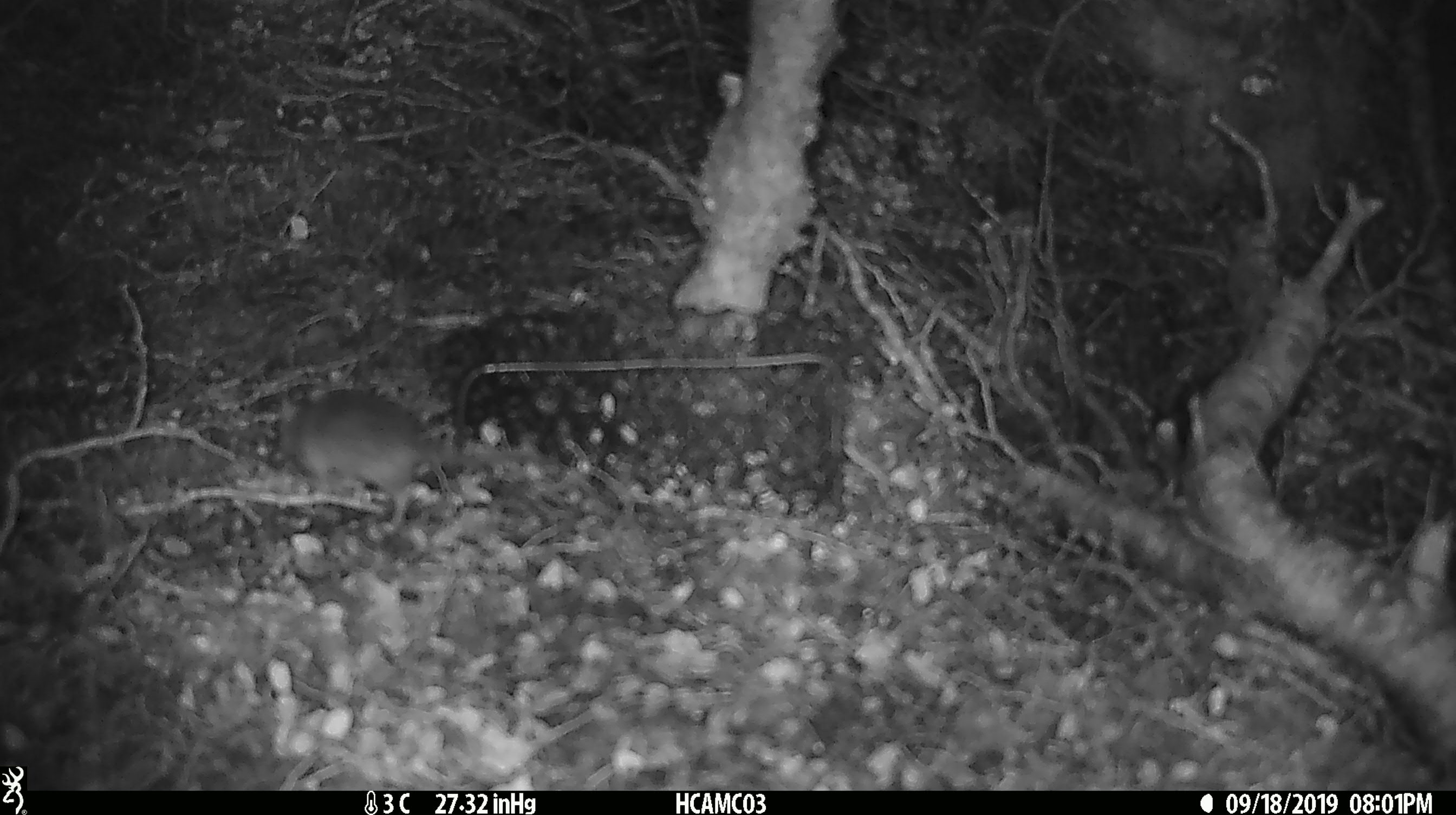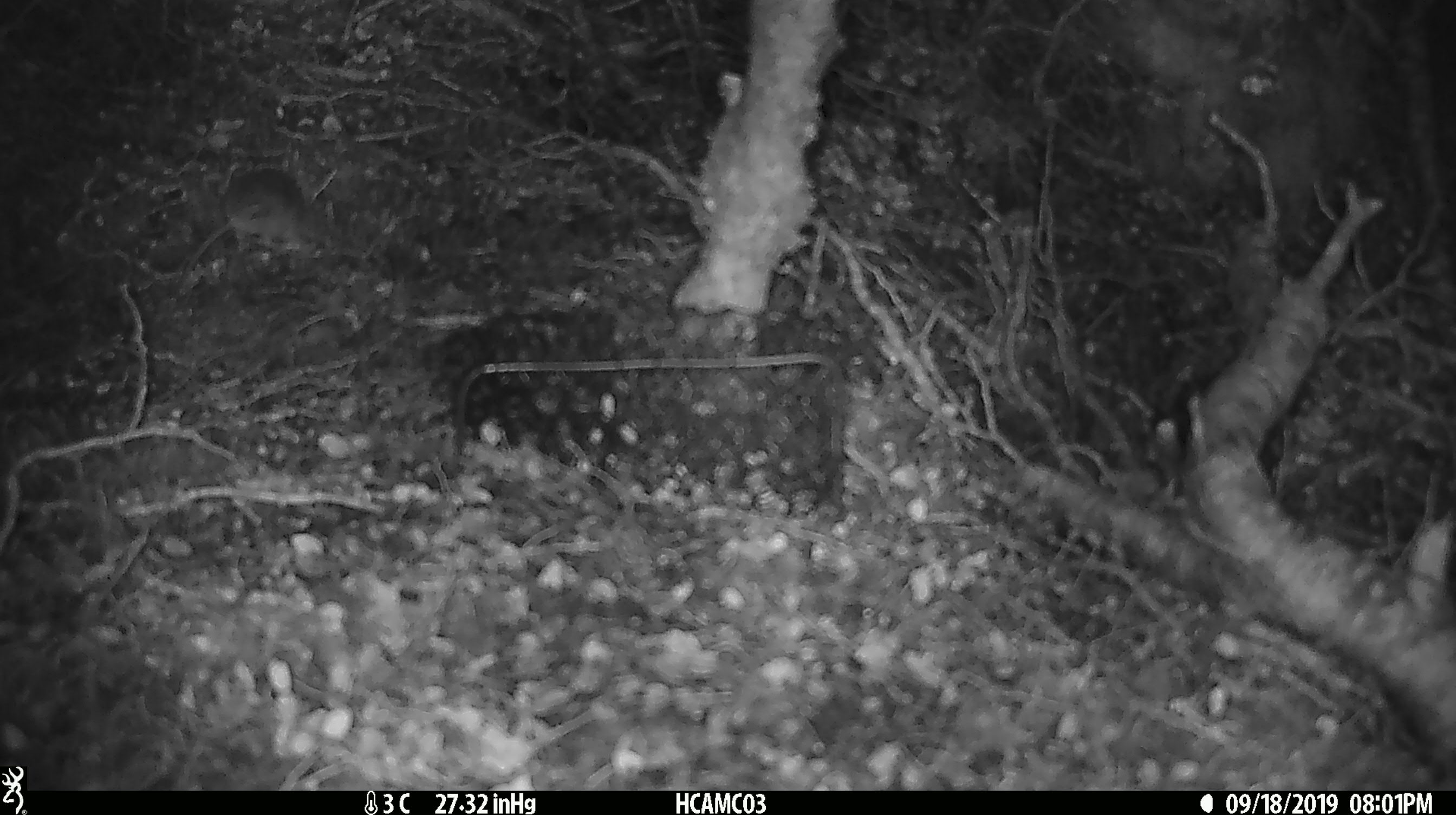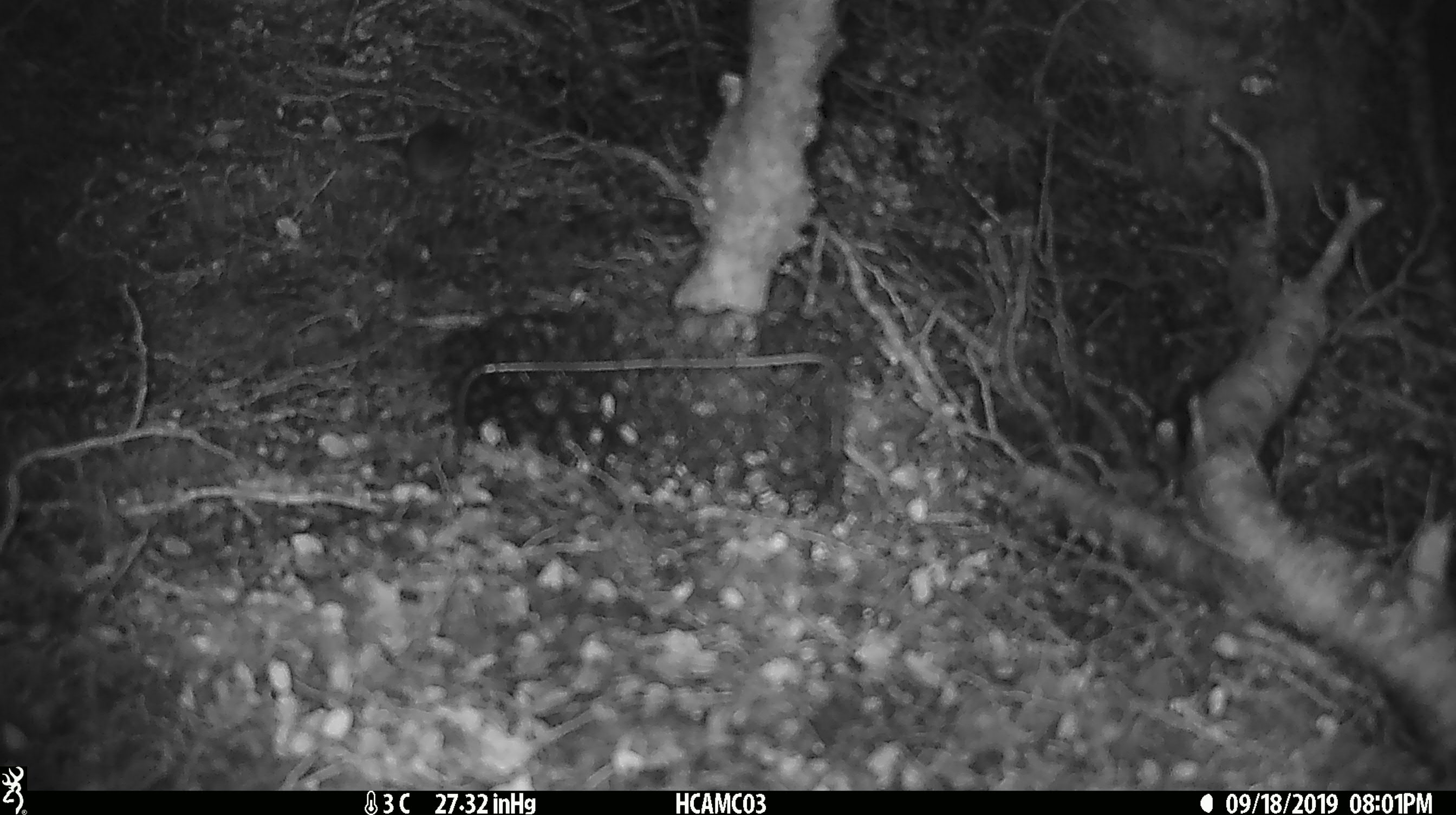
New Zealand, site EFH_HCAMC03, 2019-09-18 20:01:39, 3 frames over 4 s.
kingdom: Animalia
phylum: Chordata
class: Mammalia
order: Rodentia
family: Muridae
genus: Mus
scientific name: Mus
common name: mouse